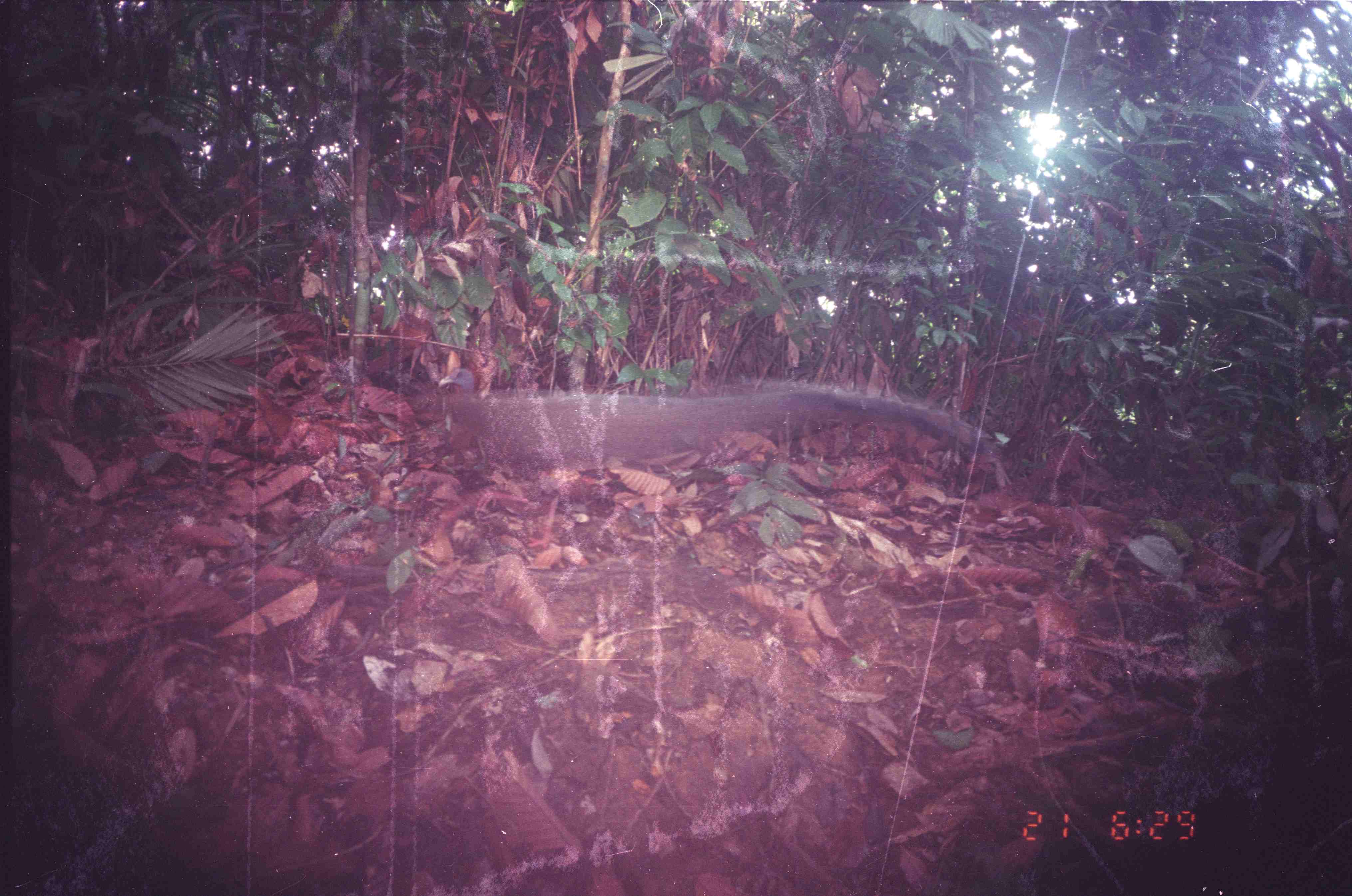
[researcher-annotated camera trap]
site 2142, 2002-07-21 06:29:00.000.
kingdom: Animalia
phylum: Chordata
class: Aves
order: Galliformes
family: Phasianidae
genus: Argusianus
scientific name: Argusianus argus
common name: great argus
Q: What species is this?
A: Argusianus argus (great argus).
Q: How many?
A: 1.